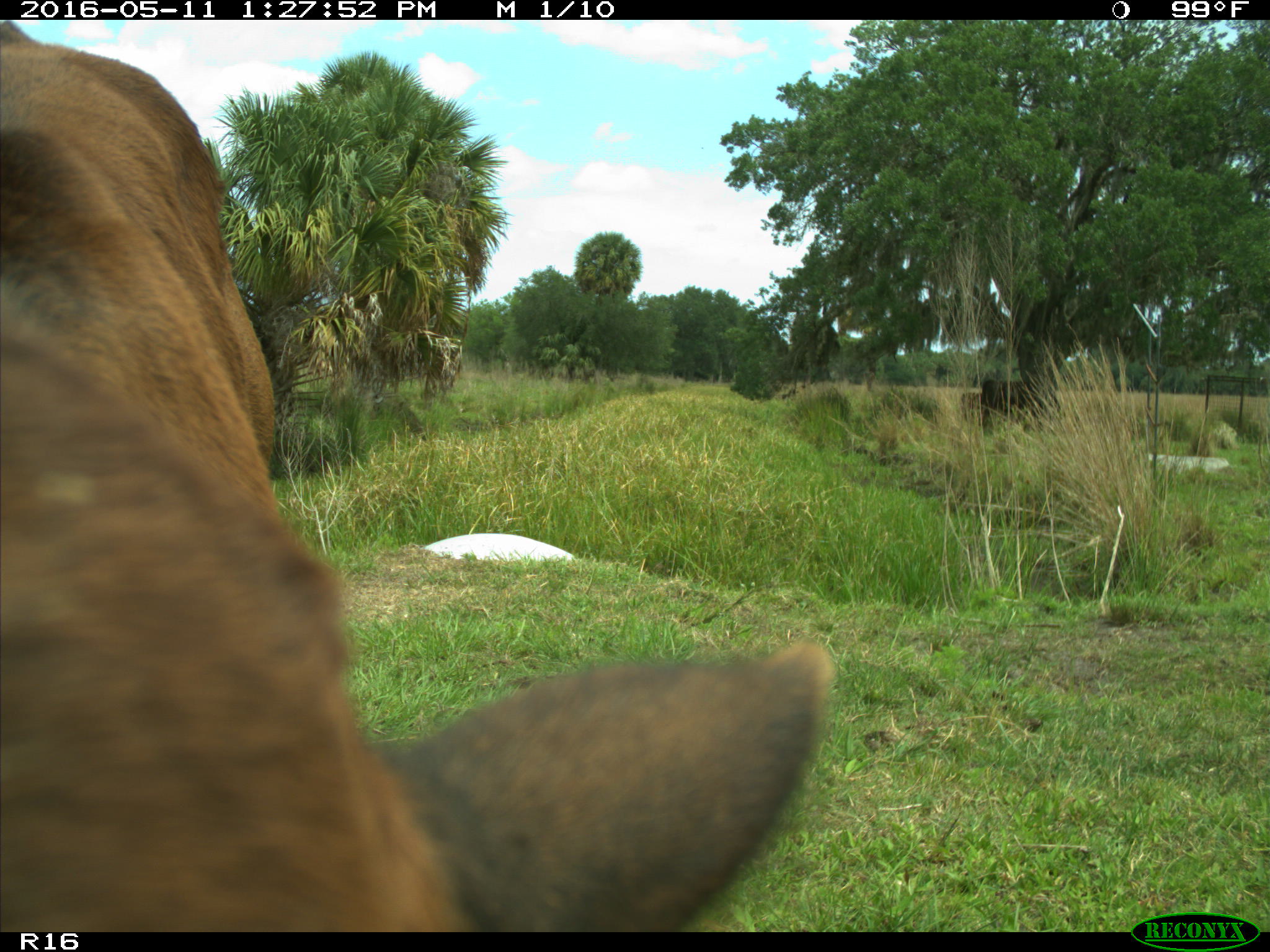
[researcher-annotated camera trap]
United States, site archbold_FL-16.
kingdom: Animalia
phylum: Chordata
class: Mammalia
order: Artiodactyla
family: Bovidae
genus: Bos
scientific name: Bos taurus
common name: domestic cow